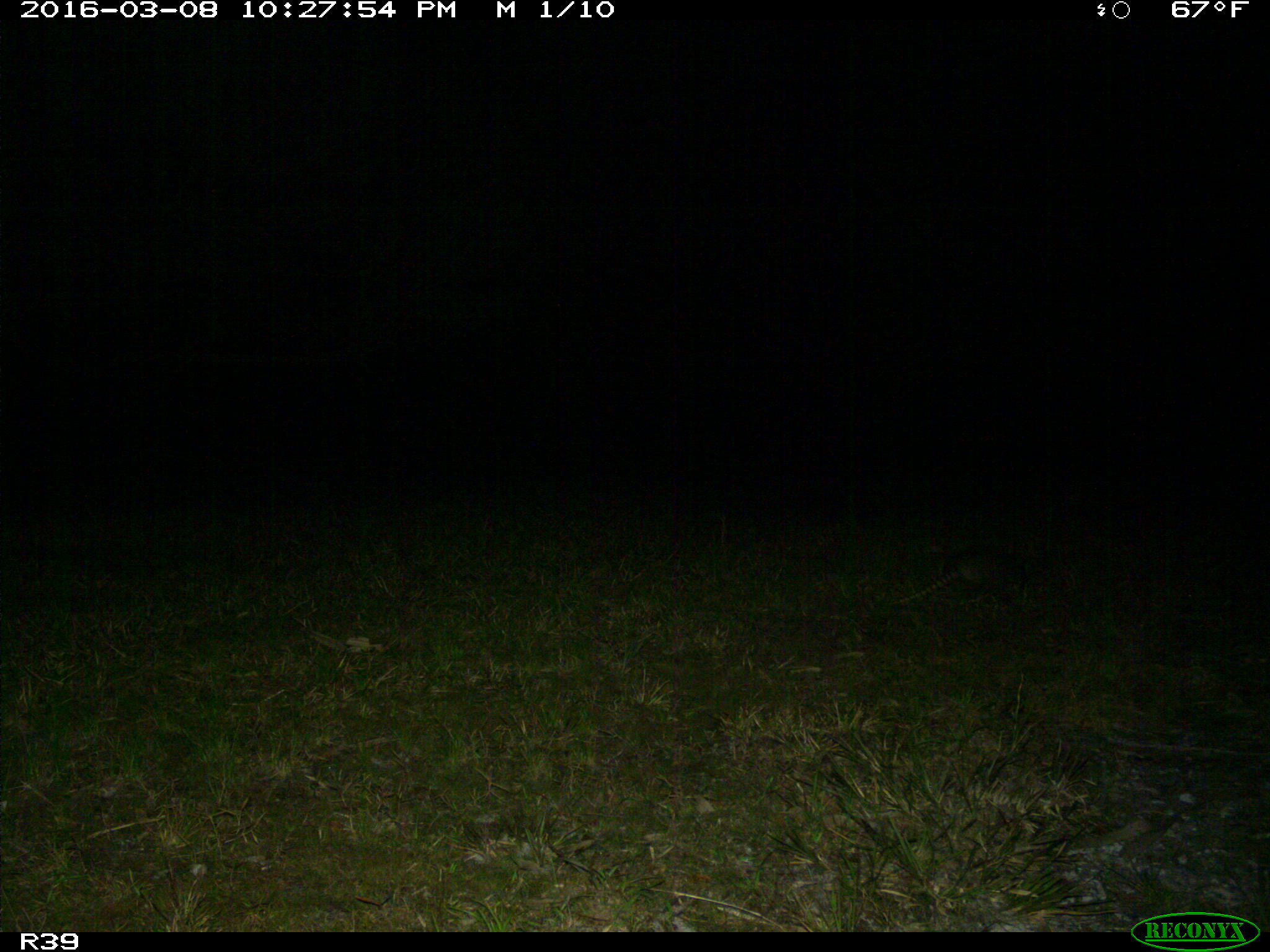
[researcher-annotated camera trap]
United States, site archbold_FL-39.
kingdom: Animalia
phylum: Chordata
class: Mammalia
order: Cingulata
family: Dasypodidae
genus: Dasypus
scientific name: Dasypus novemcinctus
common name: nine-banded armadillo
Dasypus novemcinctus (nine-banded armadillo).